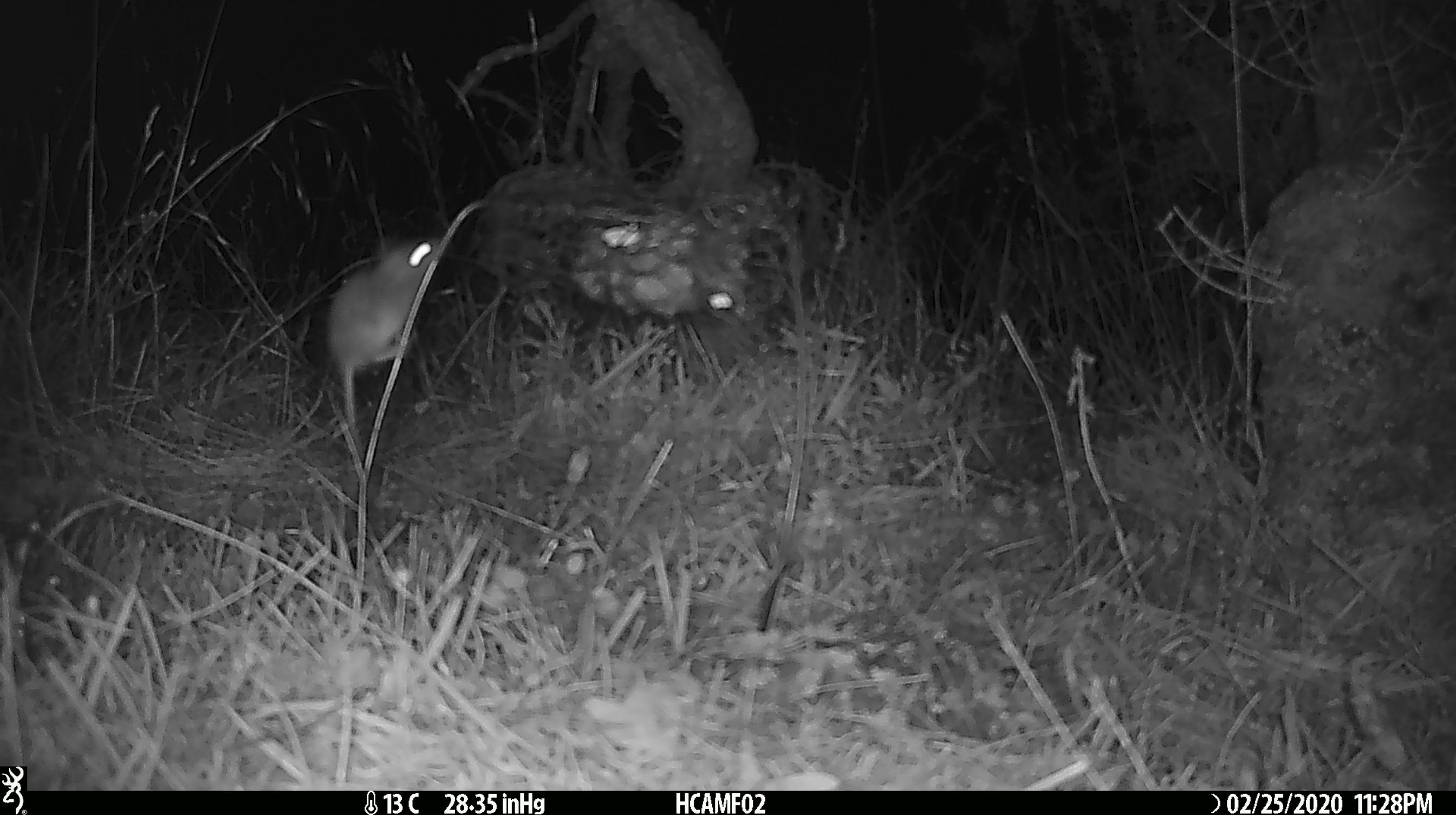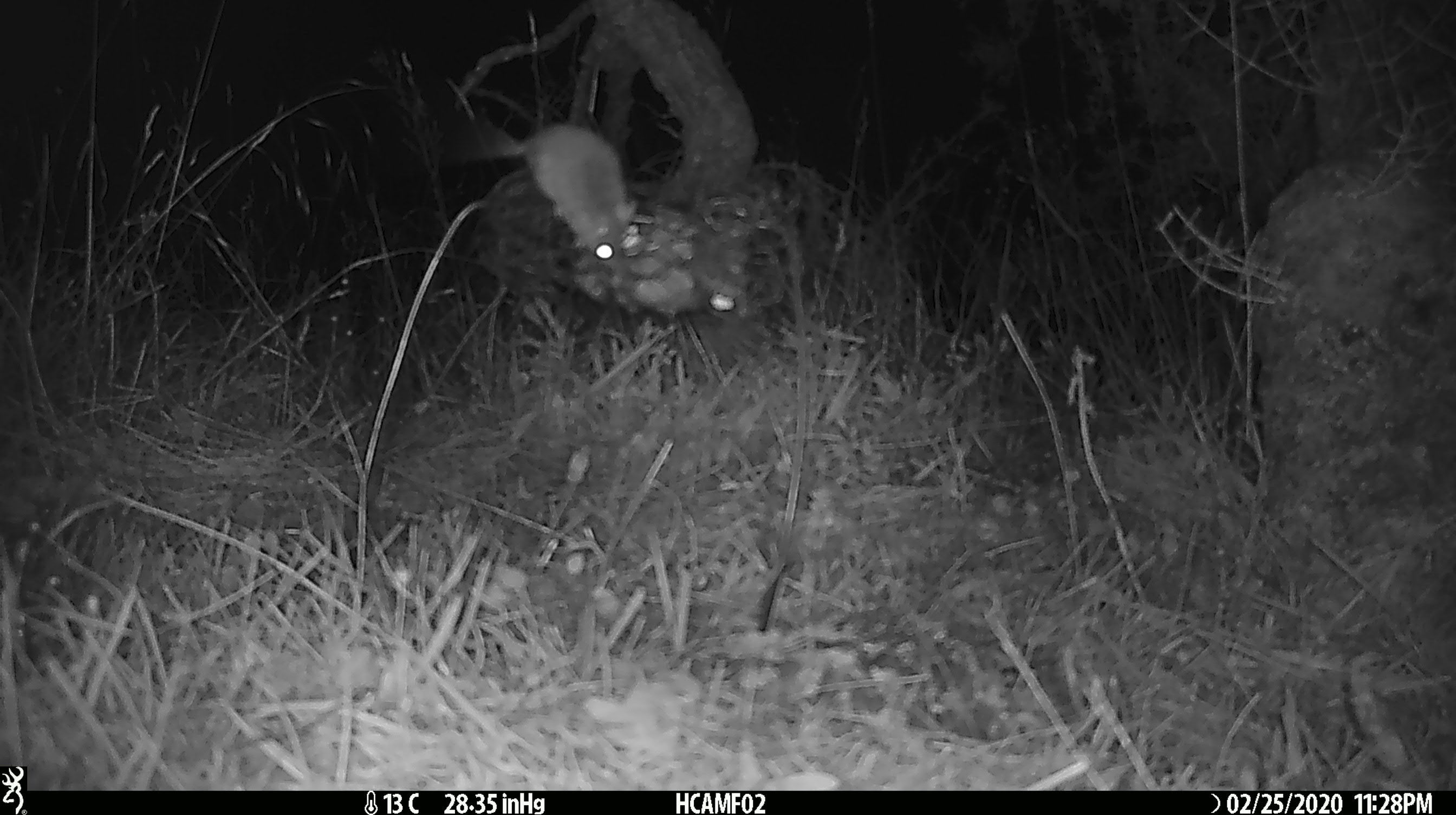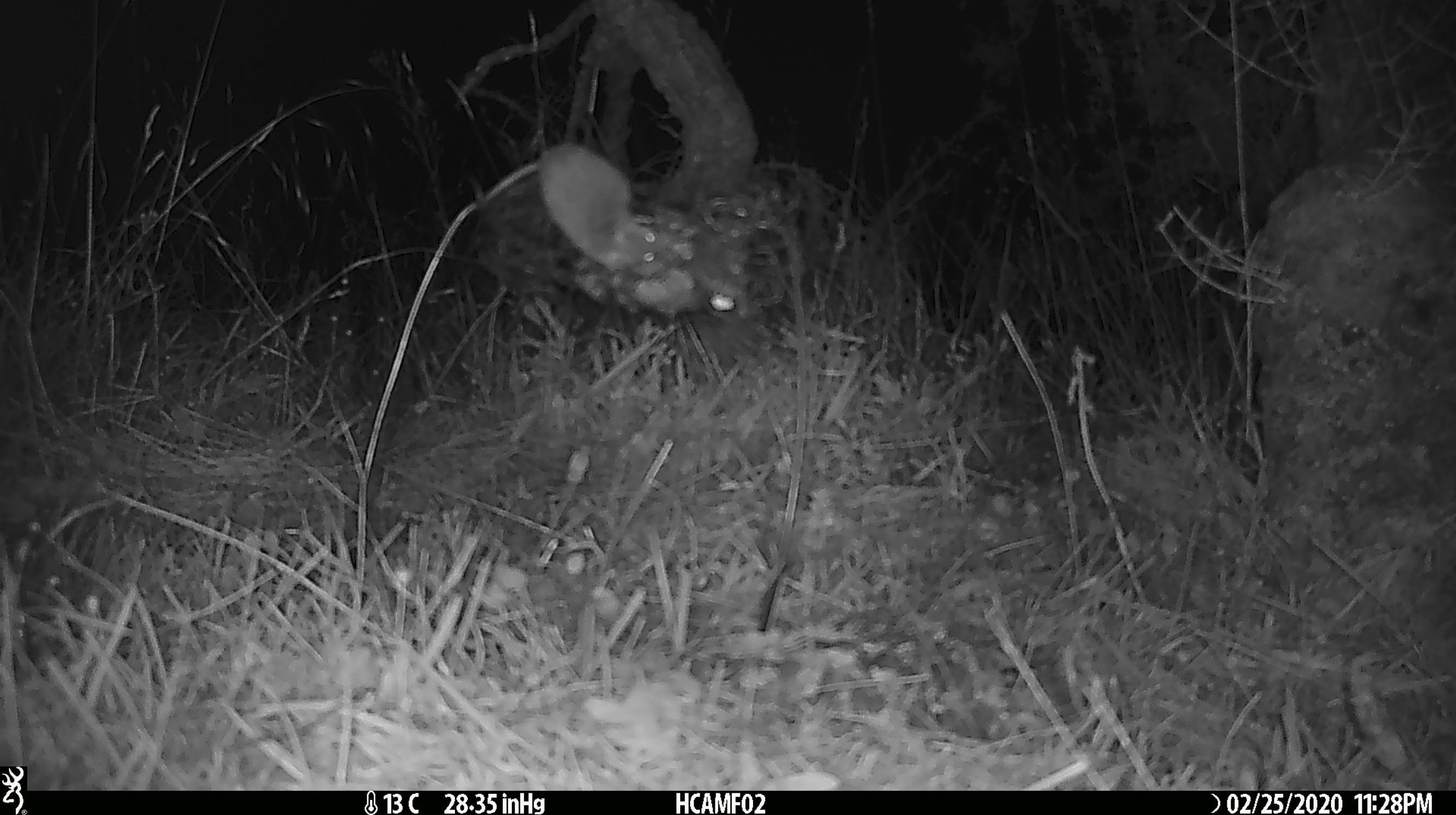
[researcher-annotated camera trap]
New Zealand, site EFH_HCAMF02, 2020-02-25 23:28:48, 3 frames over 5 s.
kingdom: Animalia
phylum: Chordata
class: Mammalia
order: Rodentia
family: Muridae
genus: Mus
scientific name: Mus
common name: mouse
Mouse (Mus).